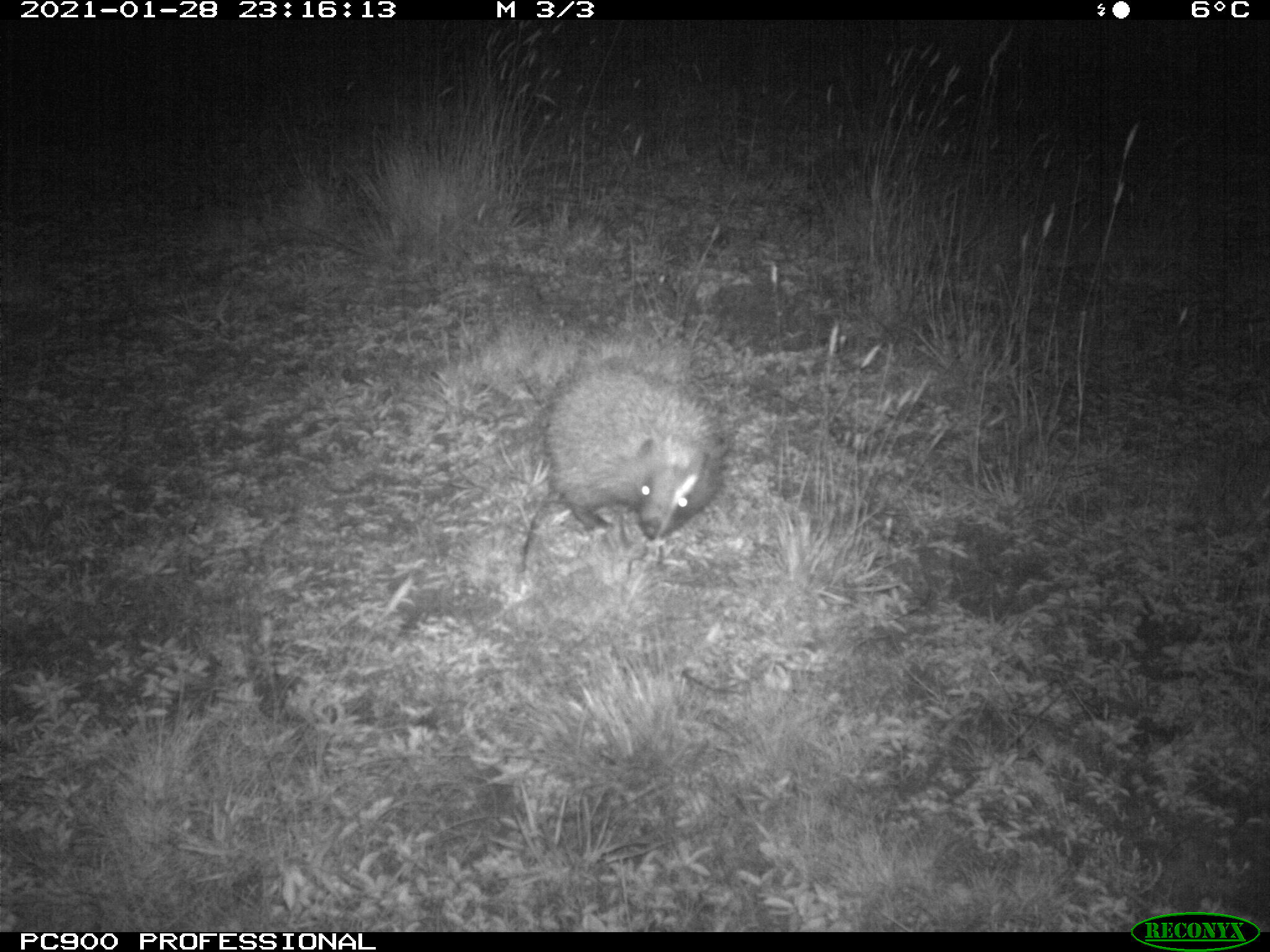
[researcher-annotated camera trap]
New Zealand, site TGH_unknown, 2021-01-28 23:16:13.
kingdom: Animalia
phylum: Chordata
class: Mammalia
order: Eulipotyphla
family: Erinaceidae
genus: Erinaceus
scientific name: Erinaceus europaeus europaeus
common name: european hedgehog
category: hedgehog